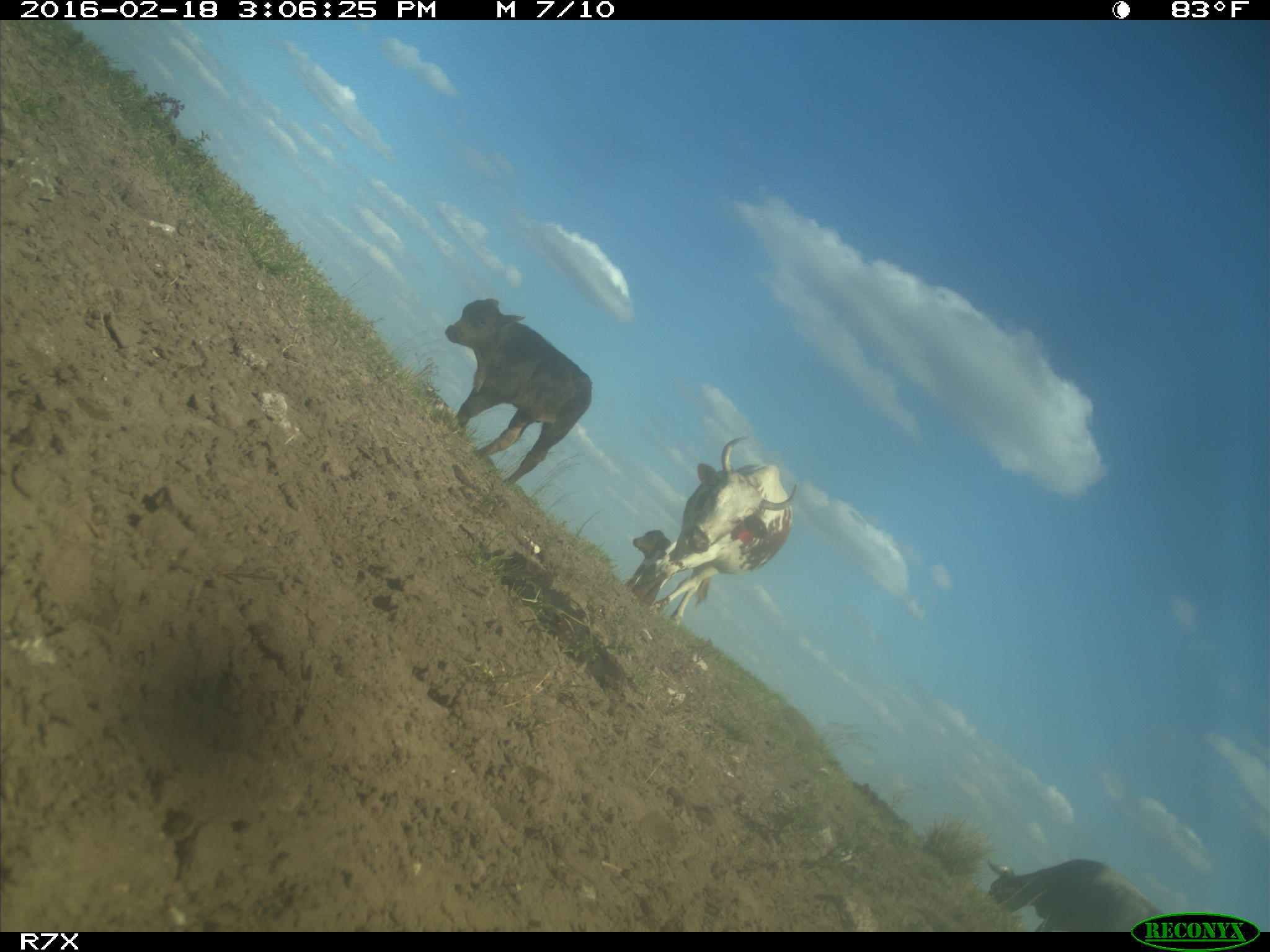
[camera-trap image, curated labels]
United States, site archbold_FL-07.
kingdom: Animalia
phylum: Chordata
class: Mammalia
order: Artiodactyla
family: Bovidae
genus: Bos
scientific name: Bos taurus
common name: domestic cow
Bos taurus (domestic cow).